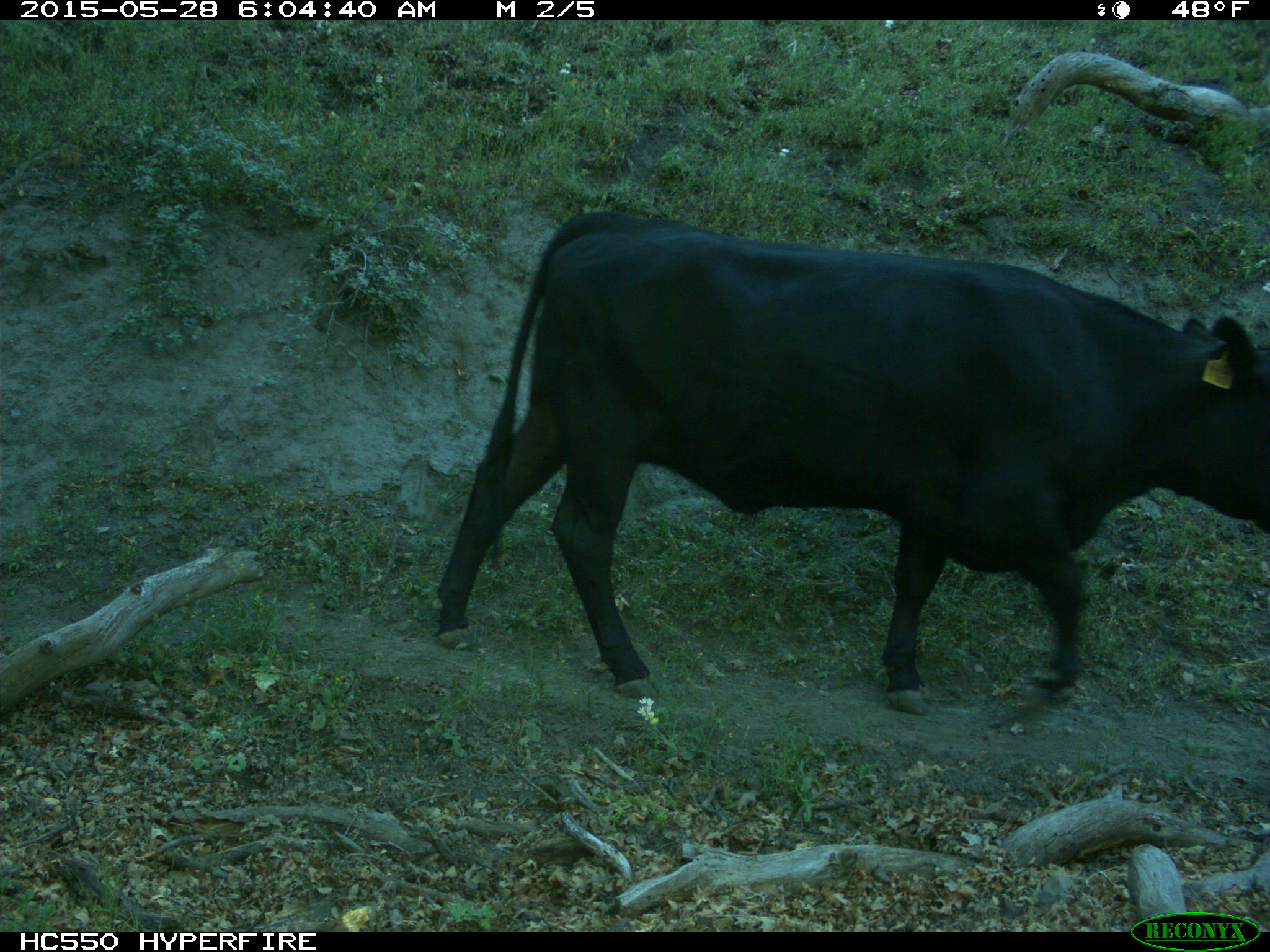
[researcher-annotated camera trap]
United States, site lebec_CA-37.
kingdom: Animalia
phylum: Chordata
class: Mammalia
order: Artiodactyla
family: Bovidae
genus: Bos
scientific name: Bos taurus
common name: domestic cow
Bos taurus (domestic cow).